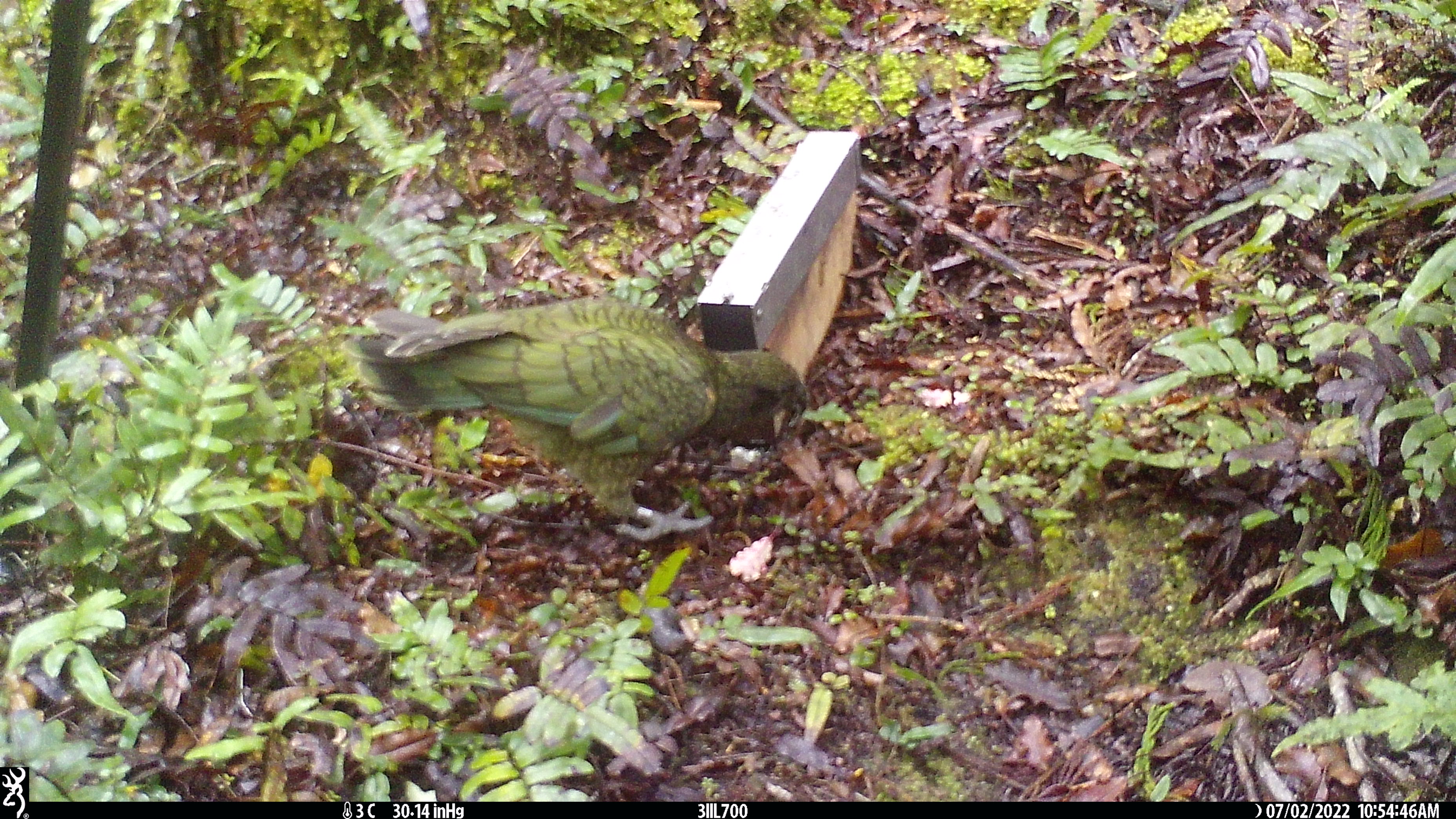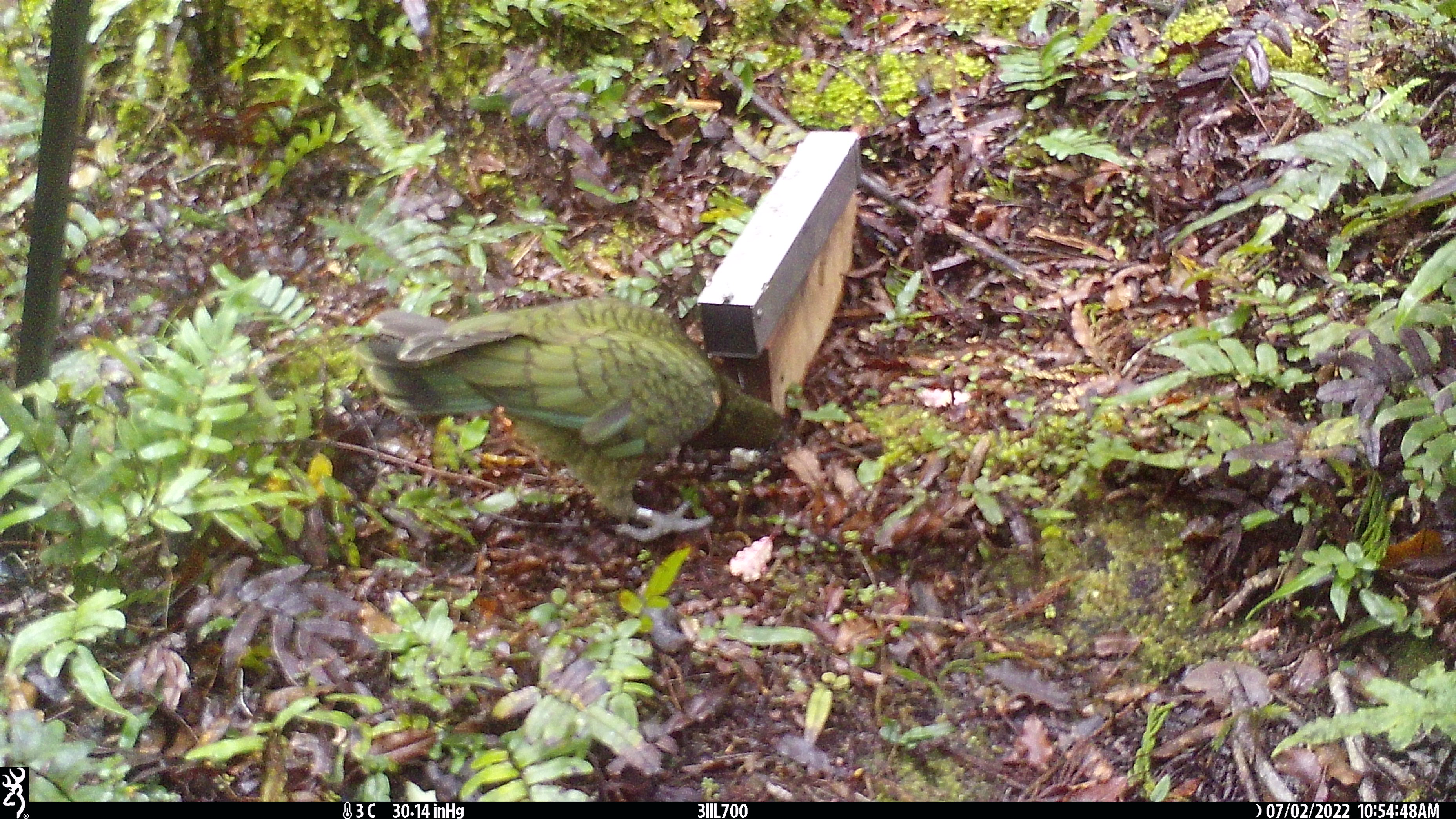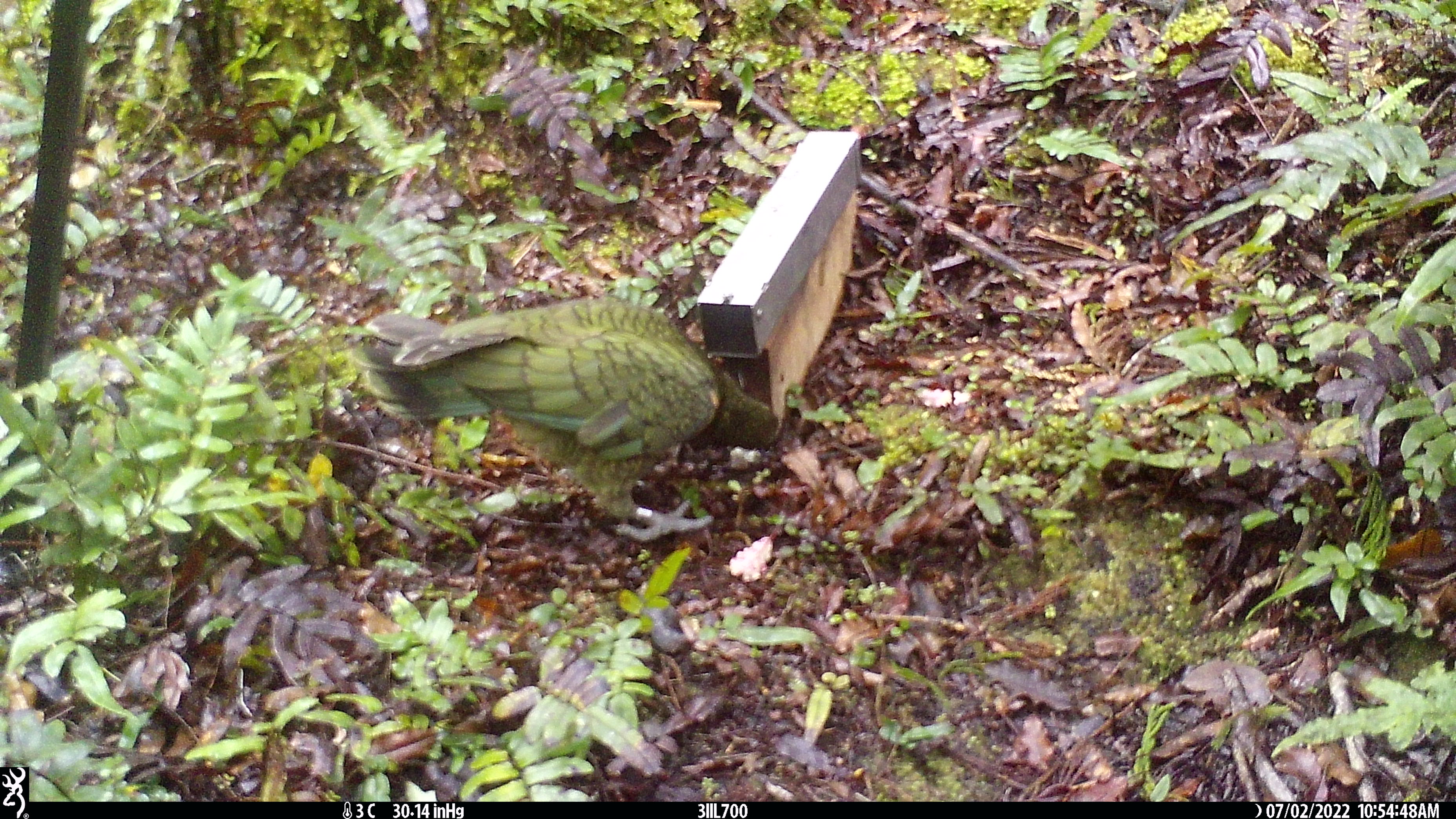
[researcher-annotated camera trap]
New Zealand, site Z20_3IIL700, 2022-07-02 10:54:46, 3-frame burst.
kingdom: Animalia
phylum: Chordata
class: Aves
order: Psittaciformes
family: Strigopidae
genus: Nestor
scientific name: Nestor notabilis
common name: kea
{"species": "kea (Nestor notabilis)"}